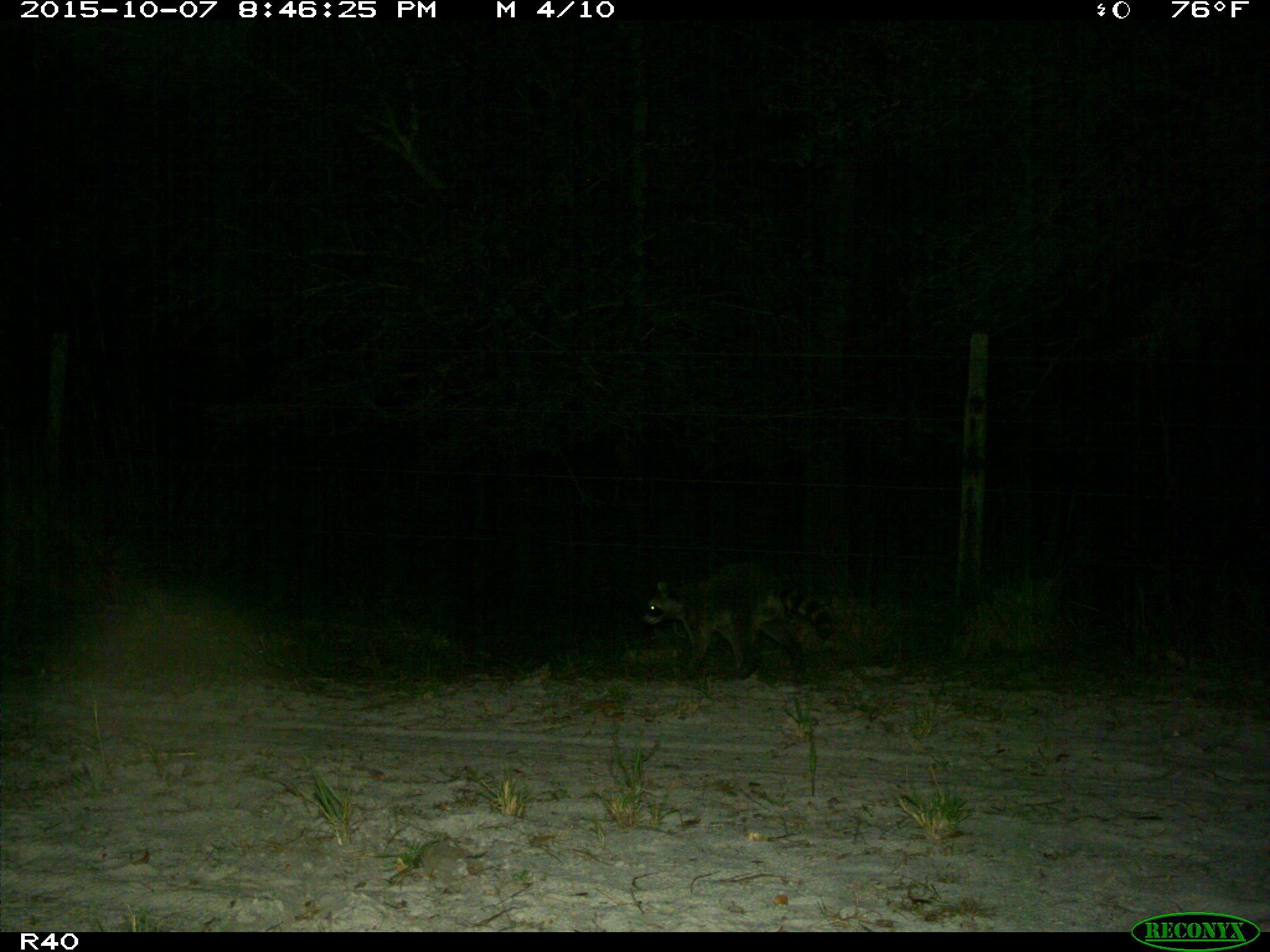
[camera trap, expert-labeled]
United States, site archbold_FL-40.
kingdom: Animalia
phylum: Chordata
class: Mammalia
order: Carnivora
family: Procyonidae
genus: Procyon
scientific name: Procyon lotor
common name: common raccoon